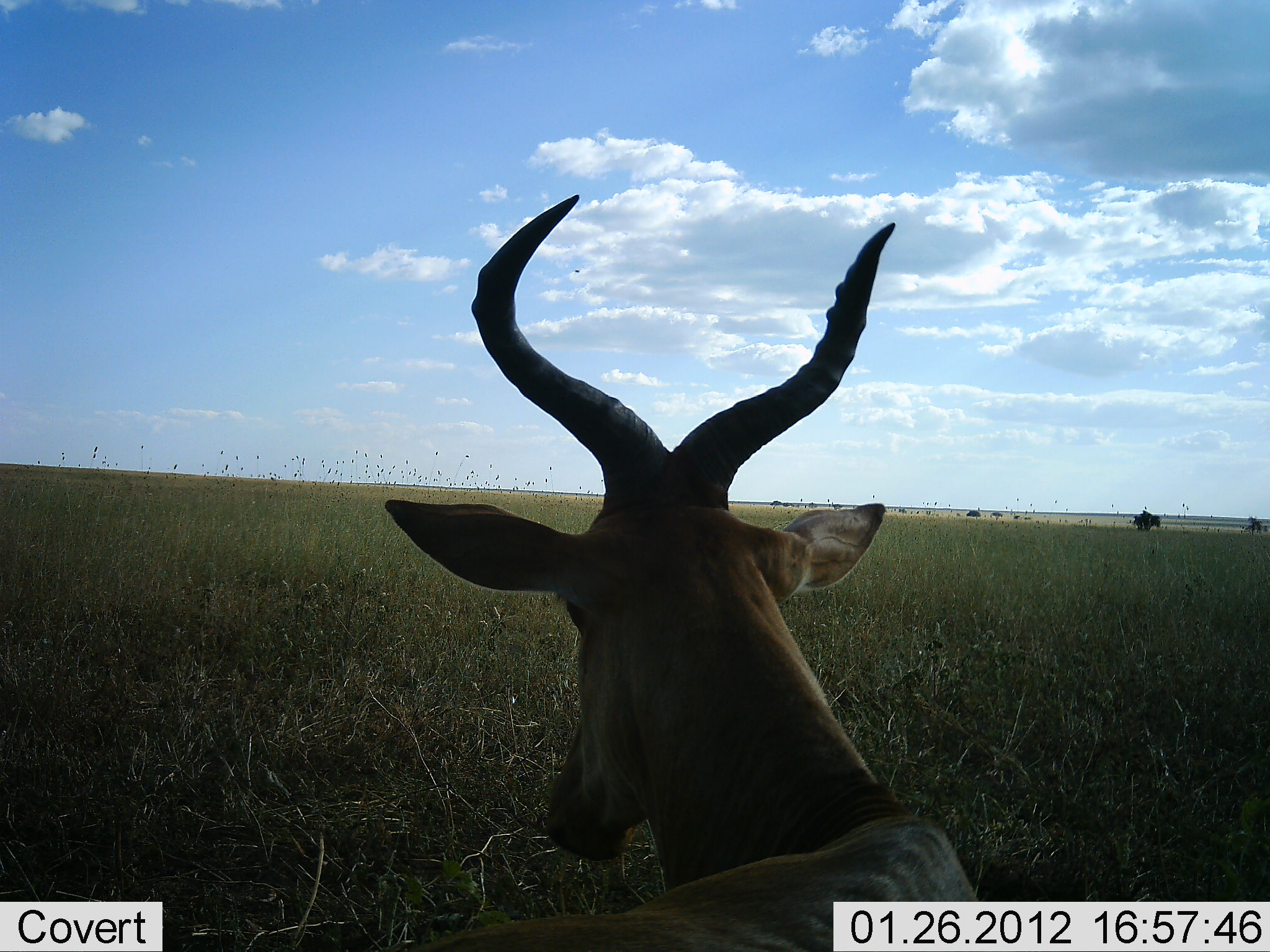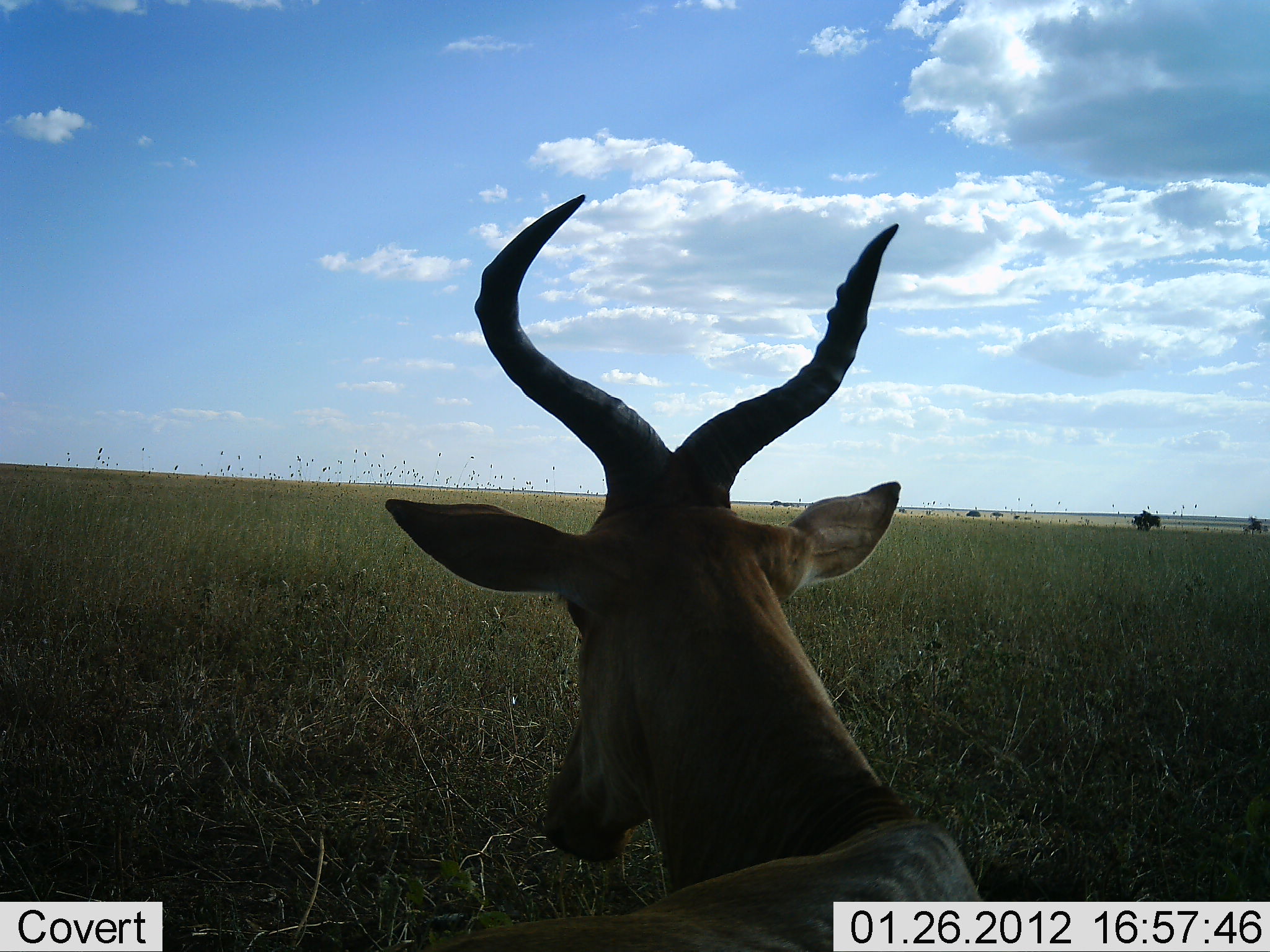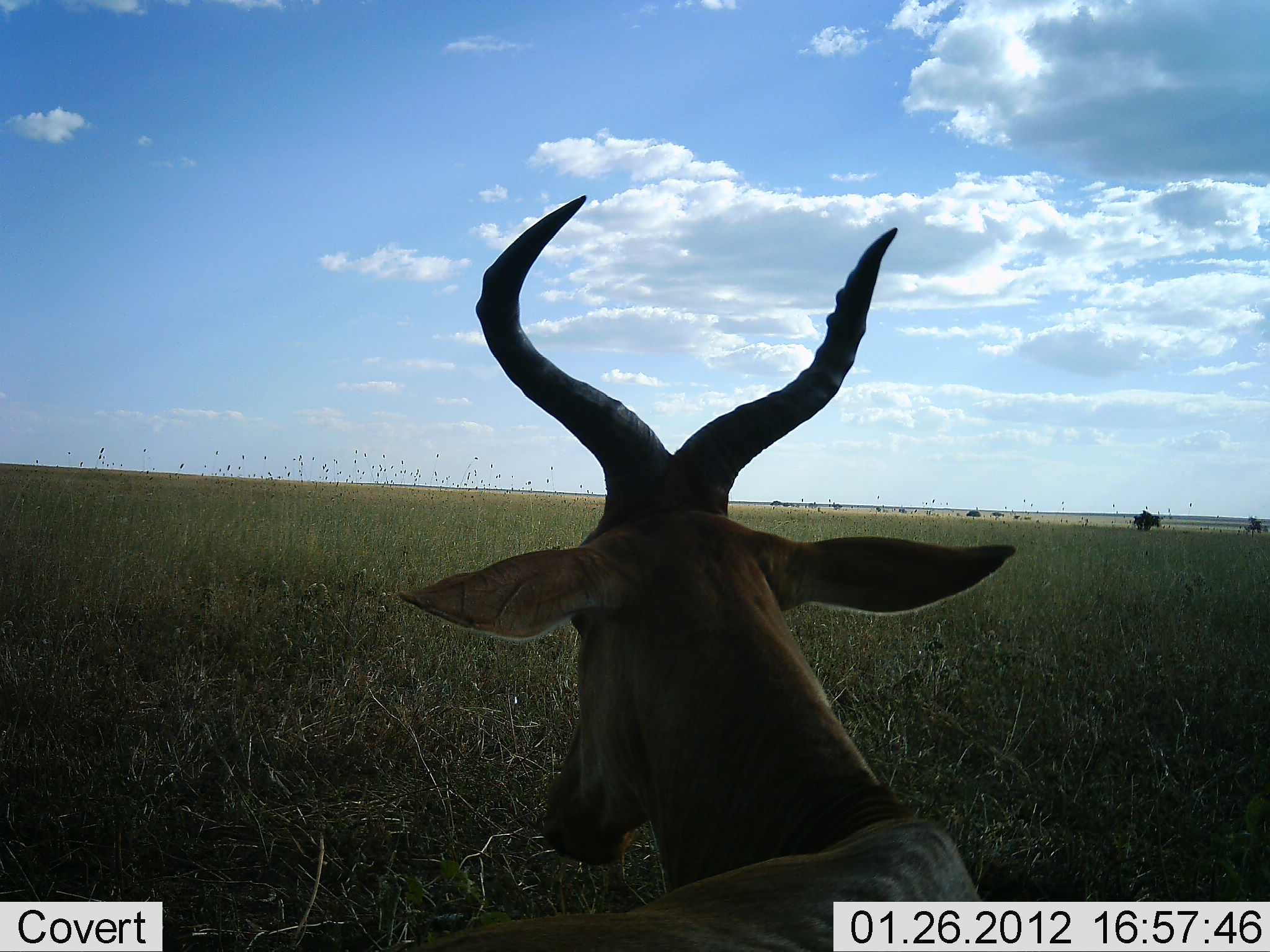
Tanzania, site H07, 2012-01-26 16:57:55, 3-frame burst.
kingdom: Animalia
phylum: Chordata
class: Mammalia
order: Artiodactyla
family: Bovidae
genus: Alcelaphus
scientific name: Alcelaphus buselaphus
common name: hartebeest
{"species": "hartebeest (Alcelaphus buselaphus)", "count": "1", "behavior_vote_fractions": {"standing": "26%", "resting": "74%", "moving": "0%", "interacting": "0%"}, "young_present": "0%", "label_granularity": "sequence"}